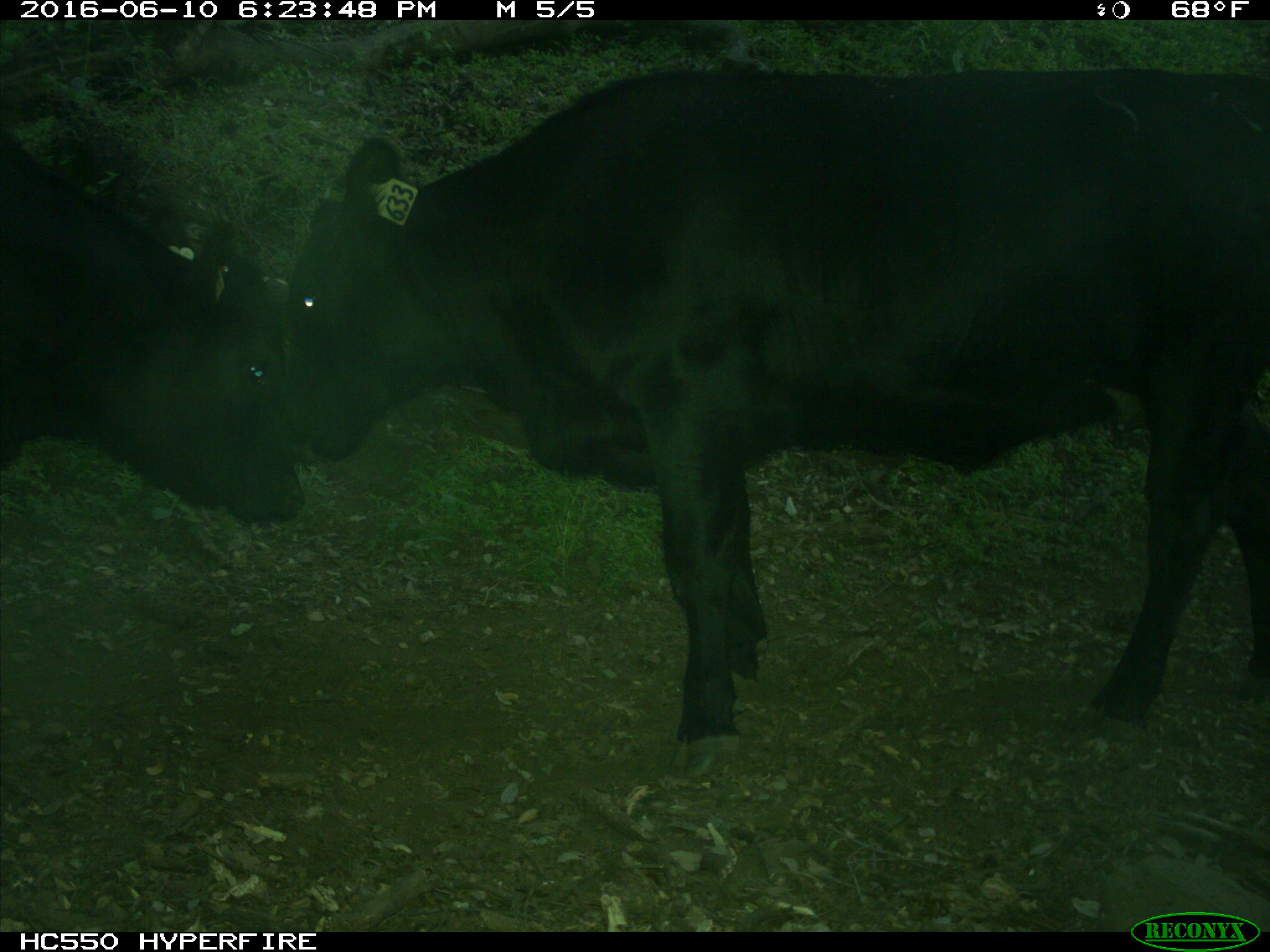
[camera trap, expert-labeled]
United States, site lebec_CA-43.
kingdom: Animalia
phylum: Chordata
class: Mammalia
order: Artiodactyla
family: Bovidae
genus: Bos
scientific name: Bos taurus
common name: domestic cow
Bos taurus (domestic cow).